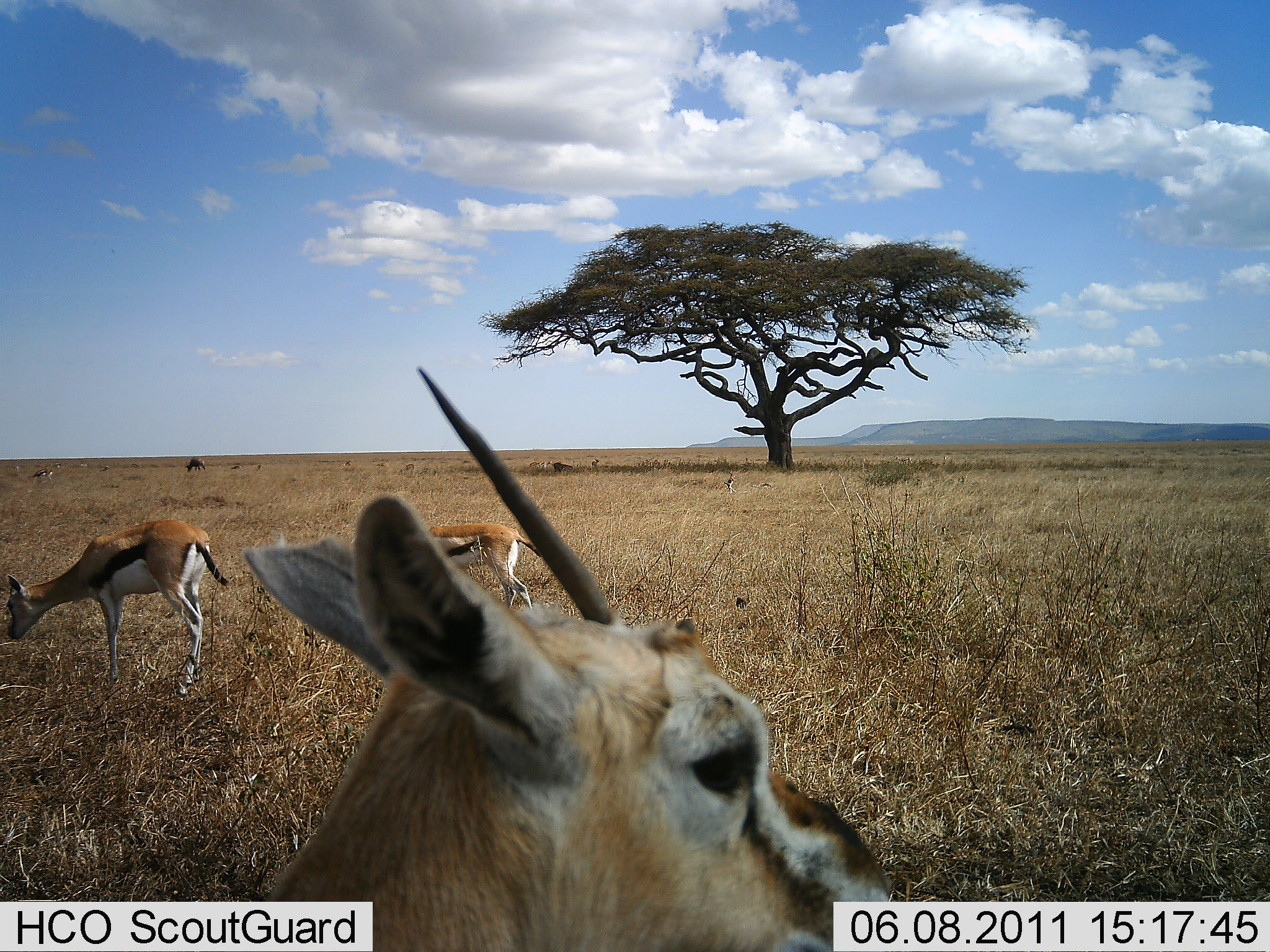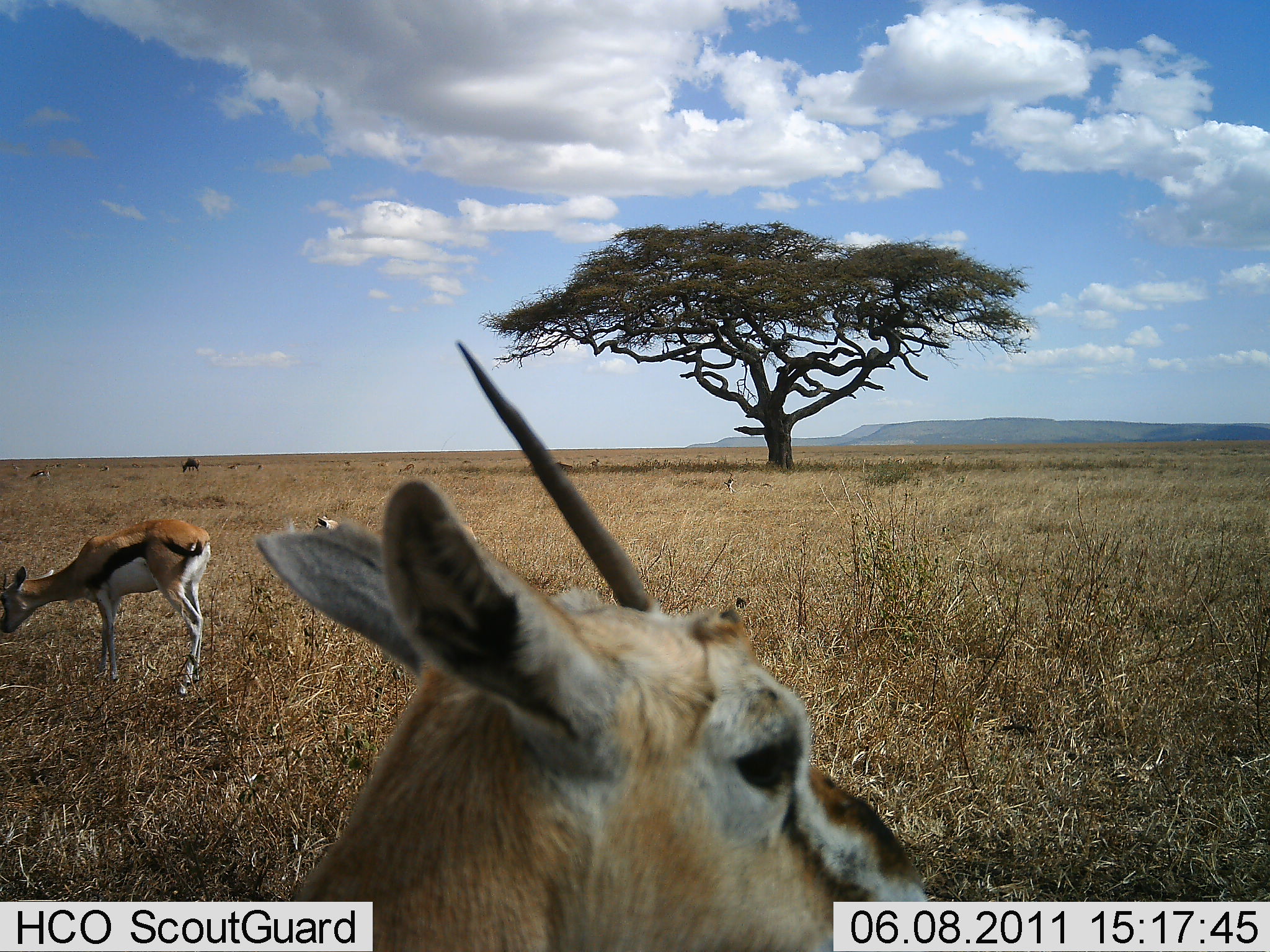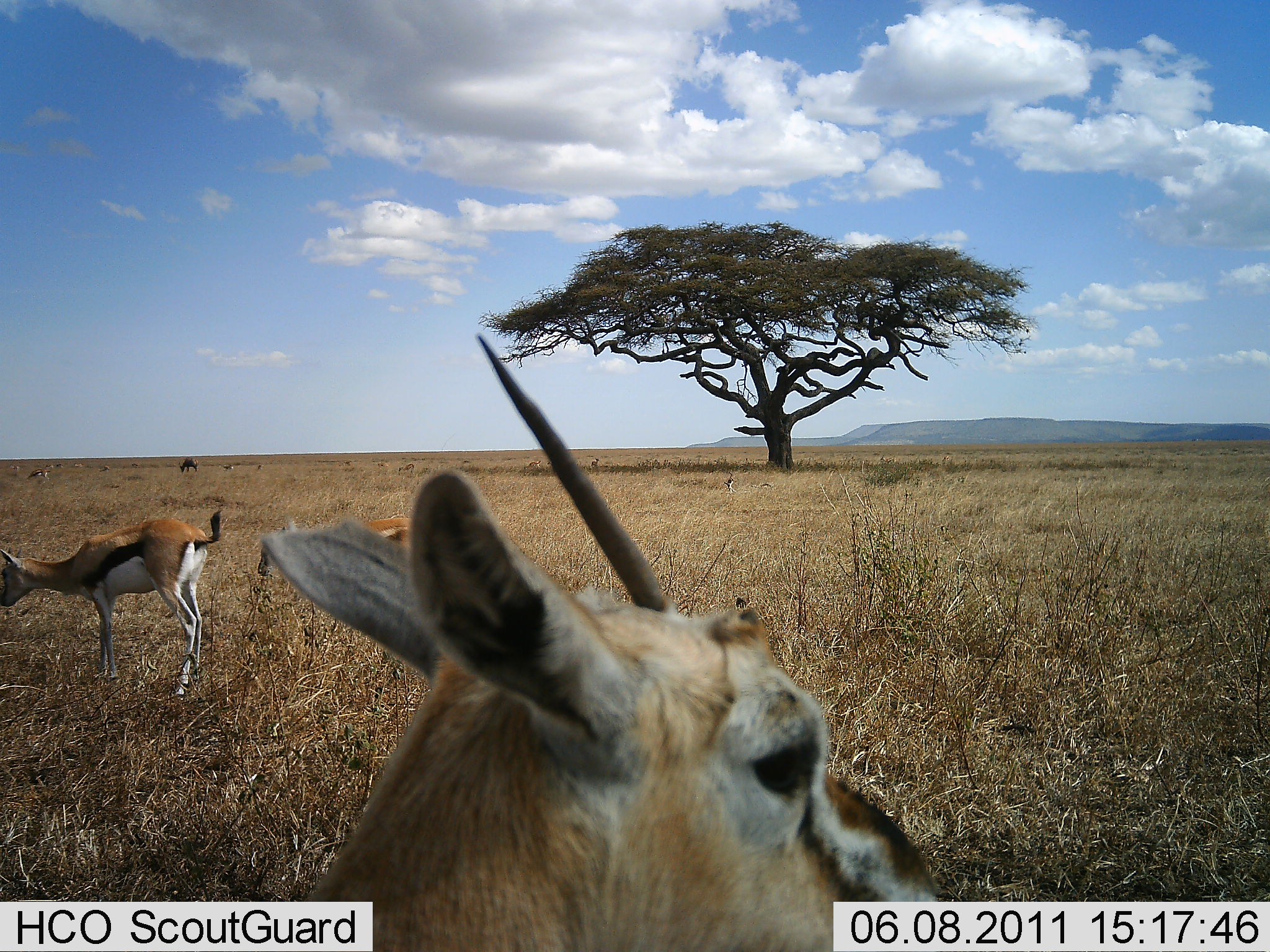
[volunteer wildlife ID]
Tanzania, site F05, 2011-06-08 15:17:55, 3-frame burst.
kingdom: Animalia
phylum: Chordata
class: Mammalia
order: Artiodactyla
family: Bovidae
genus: Eudorcas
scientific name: Eudorcas thomsonii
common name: thomson's gazelle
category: gazellethomsons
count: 3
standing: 71%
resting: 14%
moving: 29%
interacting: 7%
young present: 7%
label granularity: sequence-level